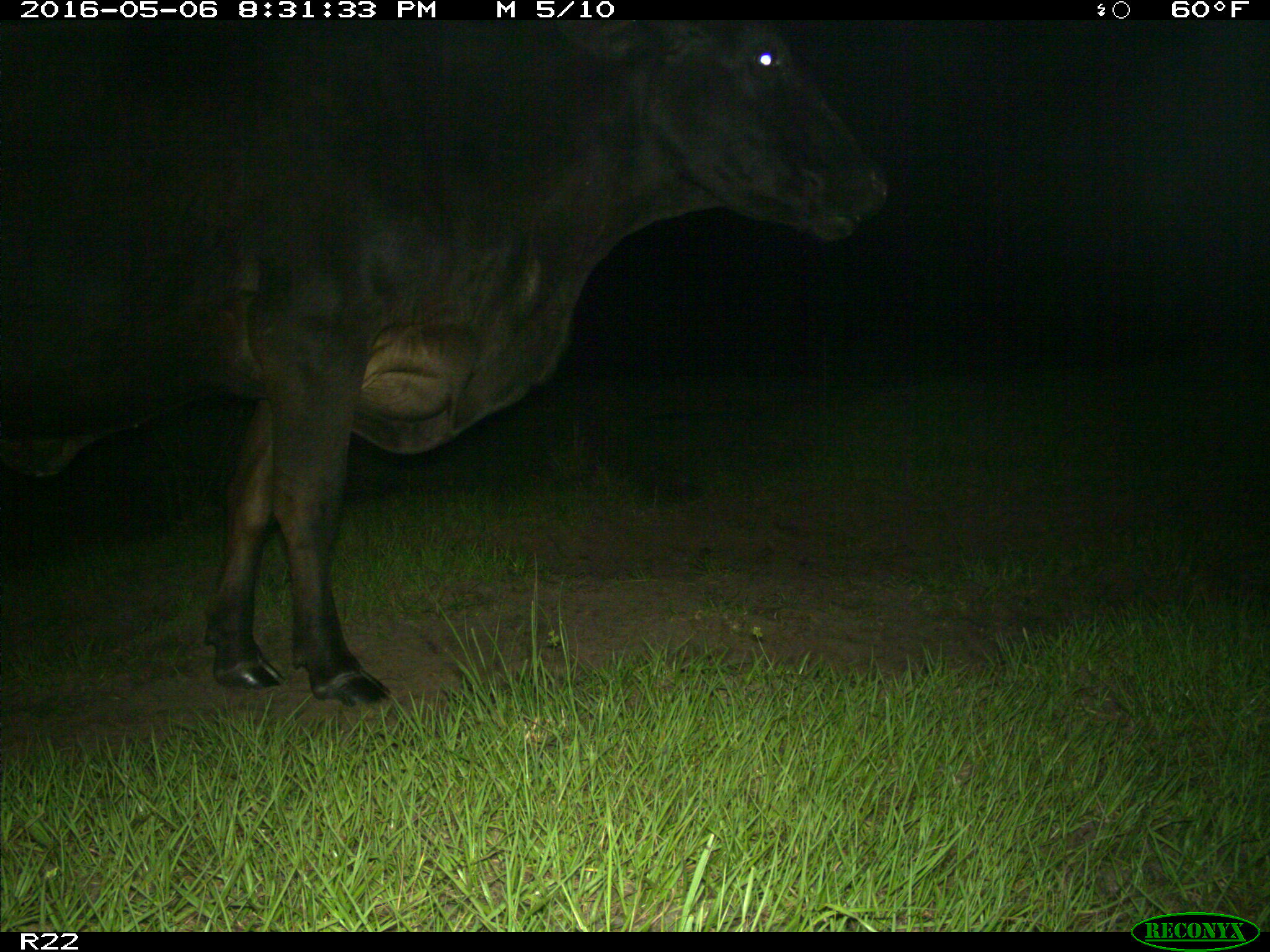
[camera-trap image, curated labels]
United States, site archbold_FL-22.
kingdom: Animalia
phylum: Chordata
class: Mammalia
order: Artiodactyla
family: Bovidae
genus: Bos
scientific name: Bos taurus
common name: domestic cow